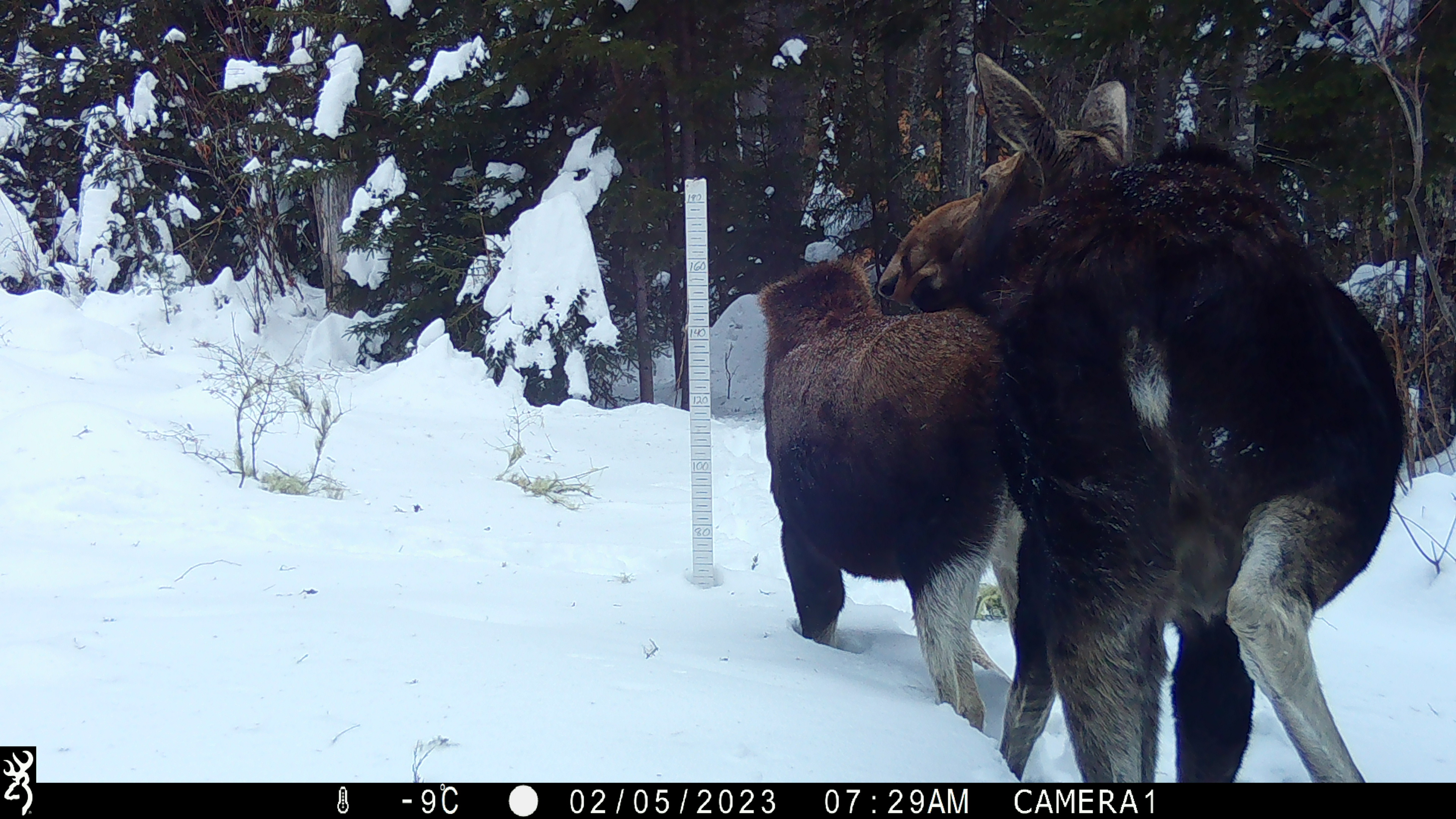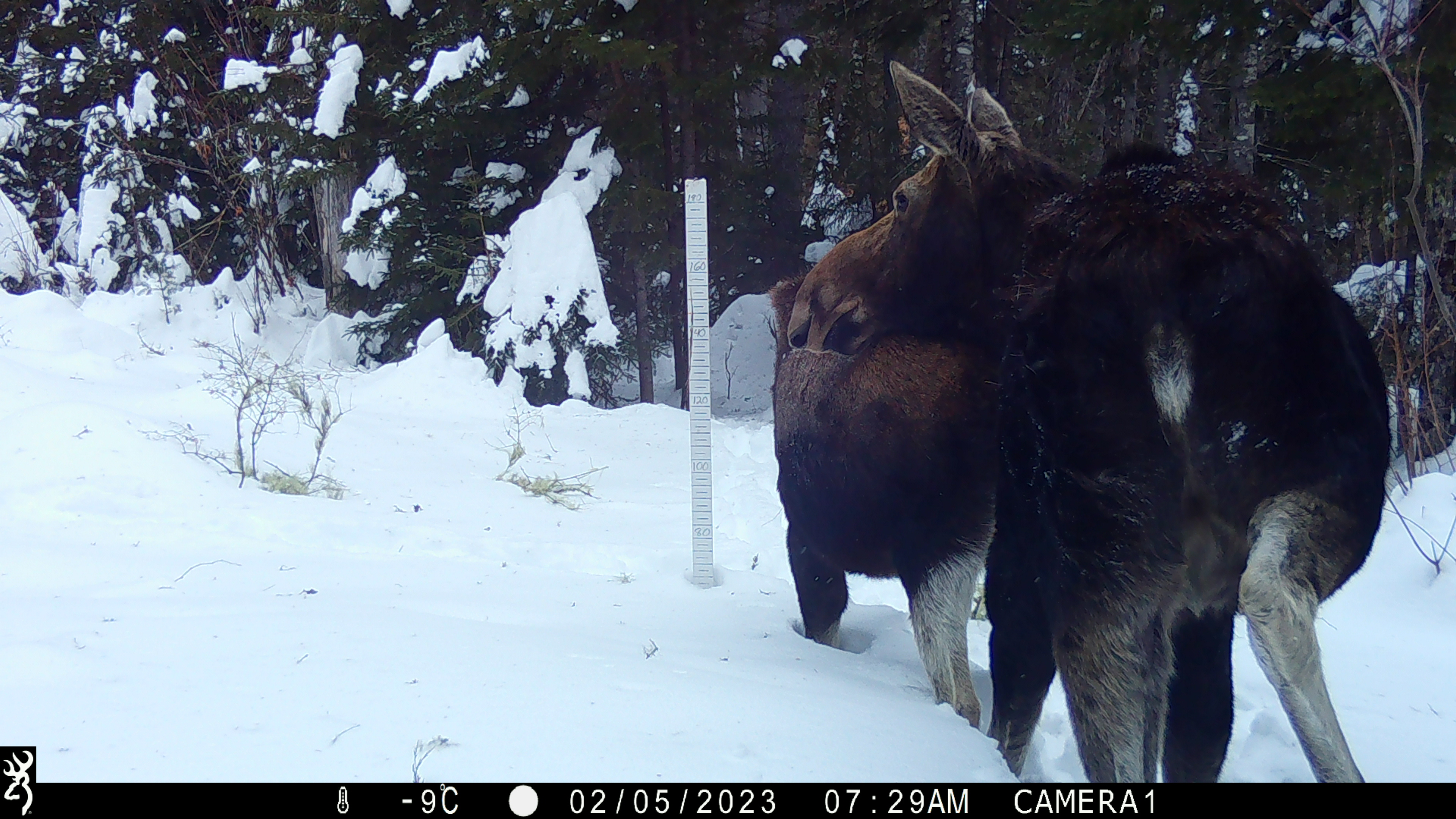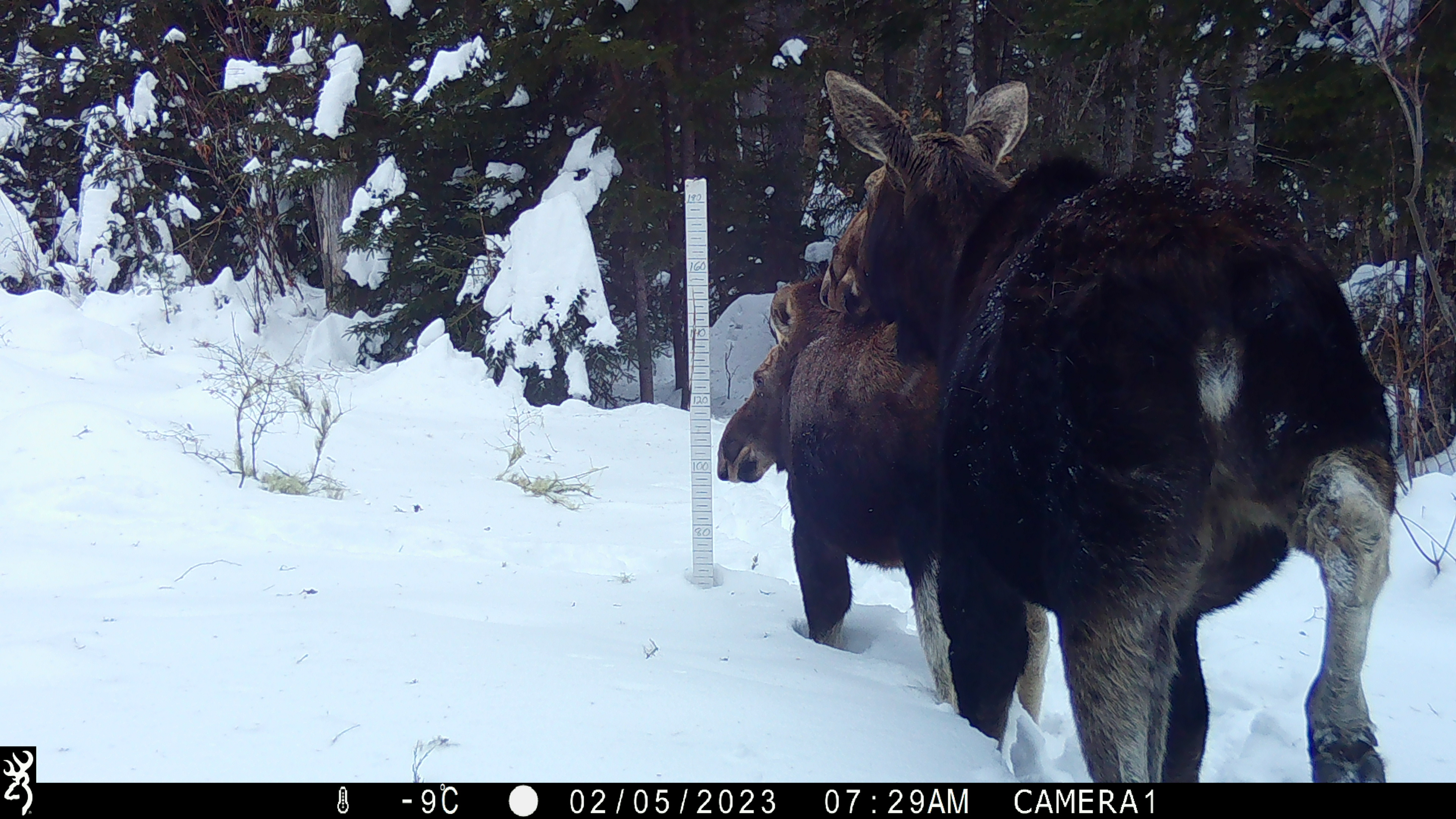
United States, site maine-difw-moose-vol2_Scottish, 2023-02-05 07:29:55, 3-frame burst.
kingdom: Animalia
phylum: Chordata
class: Mammalia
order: Artiodactyla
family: Cervidae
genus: Alces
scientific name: Alces alces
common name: moose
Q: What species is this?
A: Moose (Alces alces).